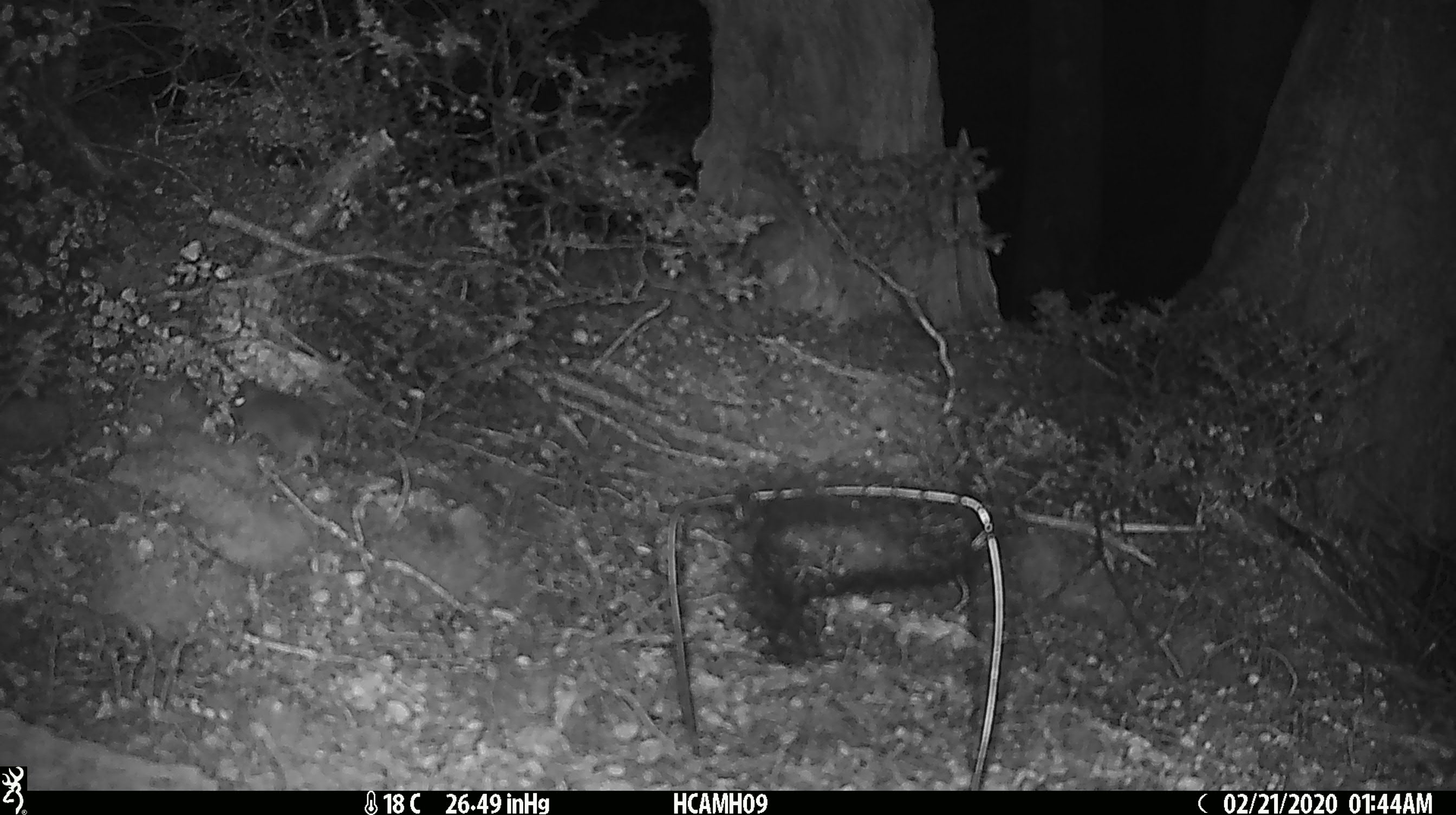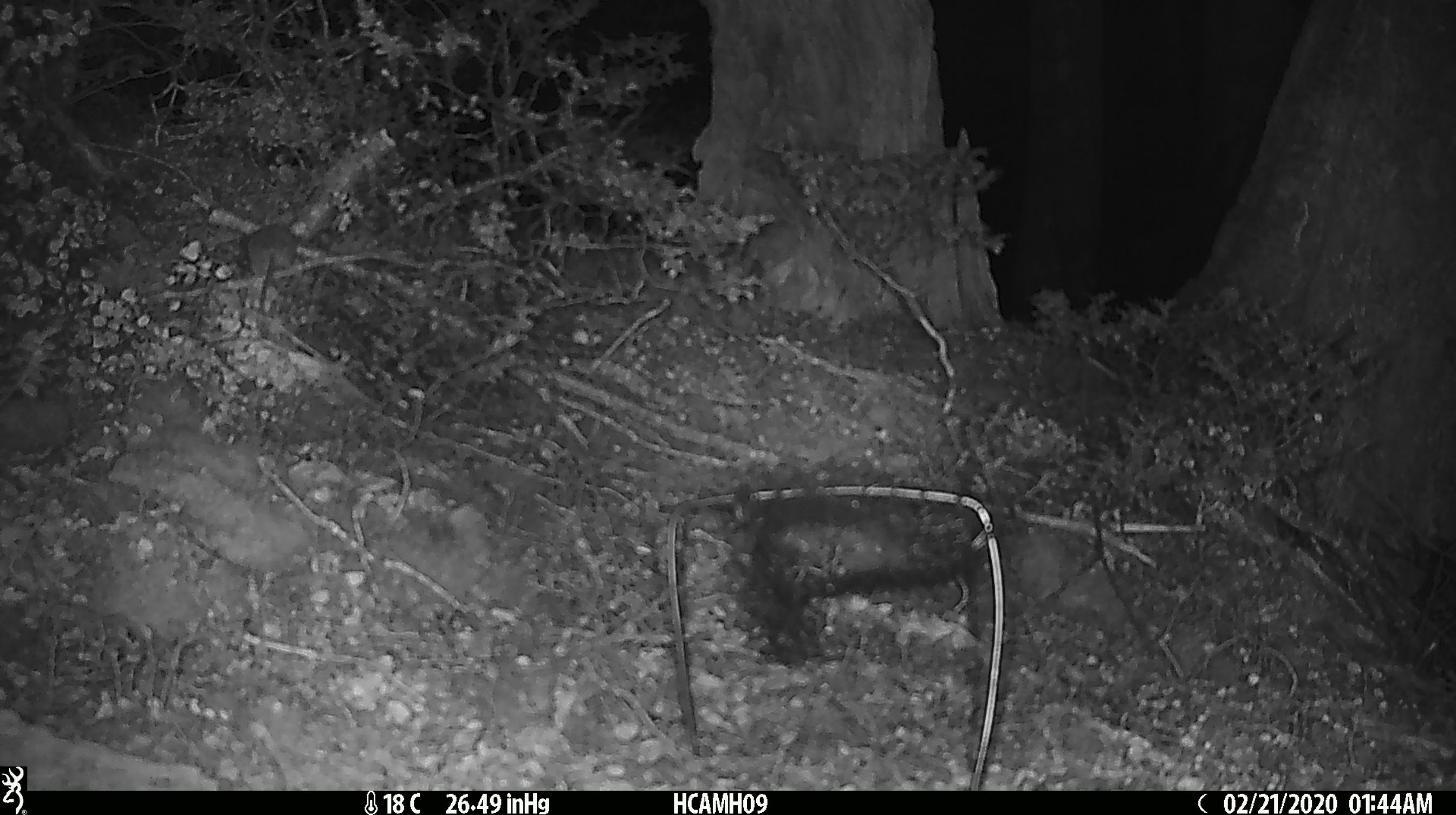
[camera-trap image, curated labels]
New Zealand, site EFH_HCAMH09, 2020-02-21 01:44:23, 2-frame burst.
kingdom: Animalia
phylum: Chordata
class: Mammalia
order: Rodentia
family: Muridae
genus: Mus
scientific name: Mus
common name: mouse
Mouse (Mus).